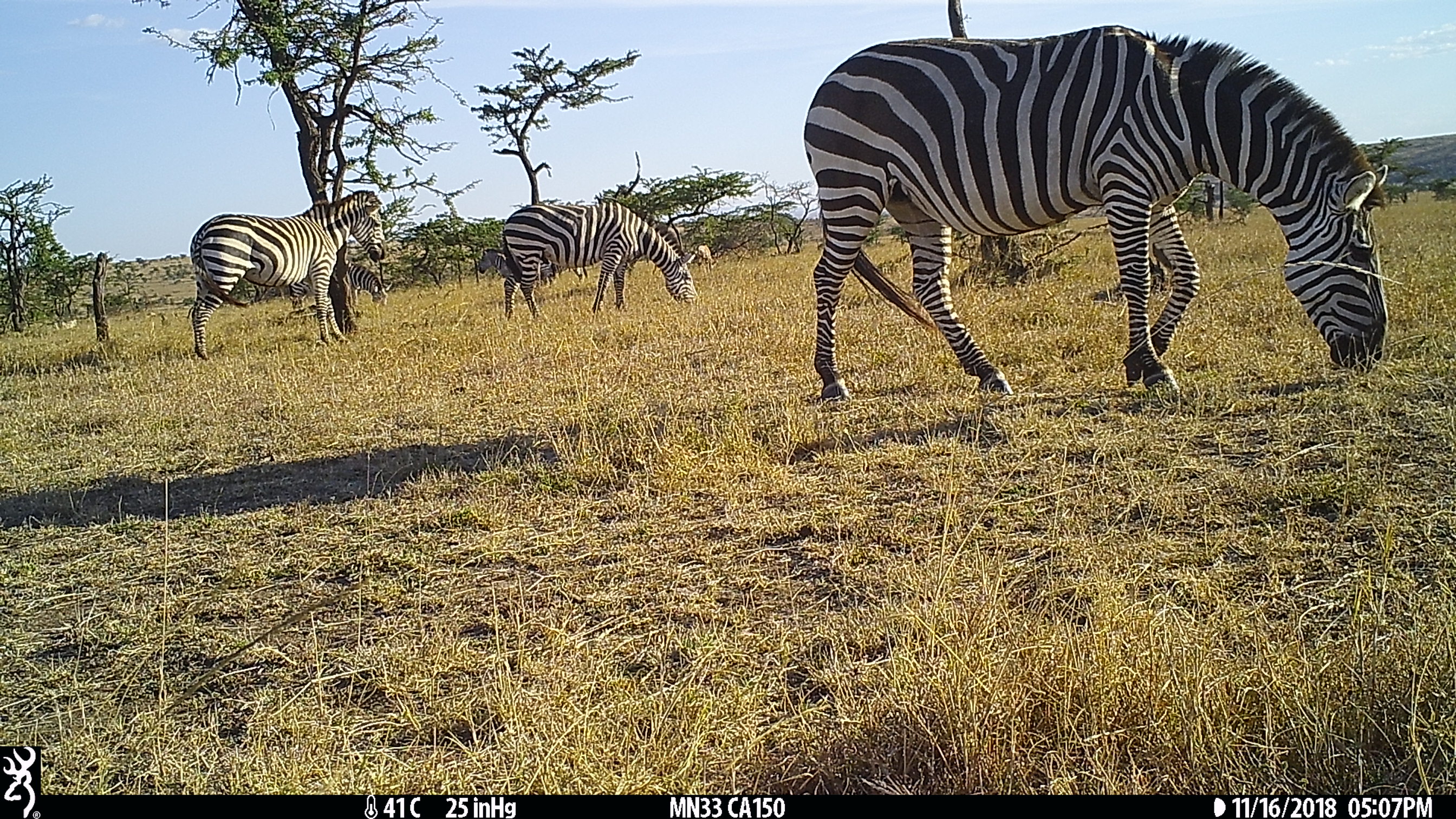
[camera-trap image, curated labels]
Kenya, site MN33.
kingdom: Animalia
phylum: Chordata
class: Mammalia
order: Perissodactyla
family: Equidae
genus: Equus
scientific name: Equus quagga burchellii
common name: burchell's zebra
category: zebra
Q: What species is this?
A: Zebra (burchell's zebra) (Equus quagga burchellii).